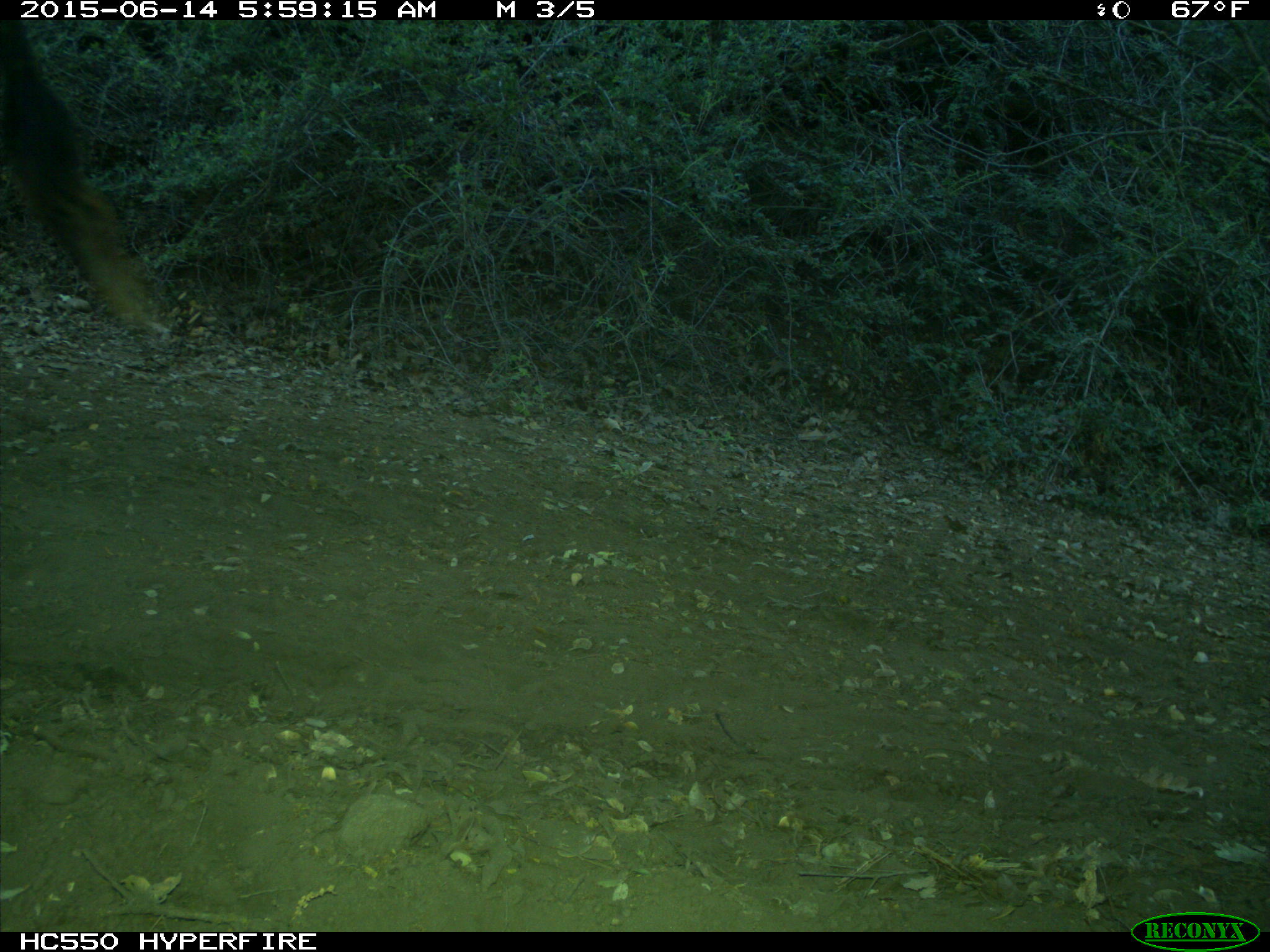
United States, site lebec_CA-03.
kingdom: Animalia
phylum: Chordata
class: Mammalia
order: Artiodactyla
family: Bovidae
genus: Bos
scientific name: Bos taurus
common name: domestic cow